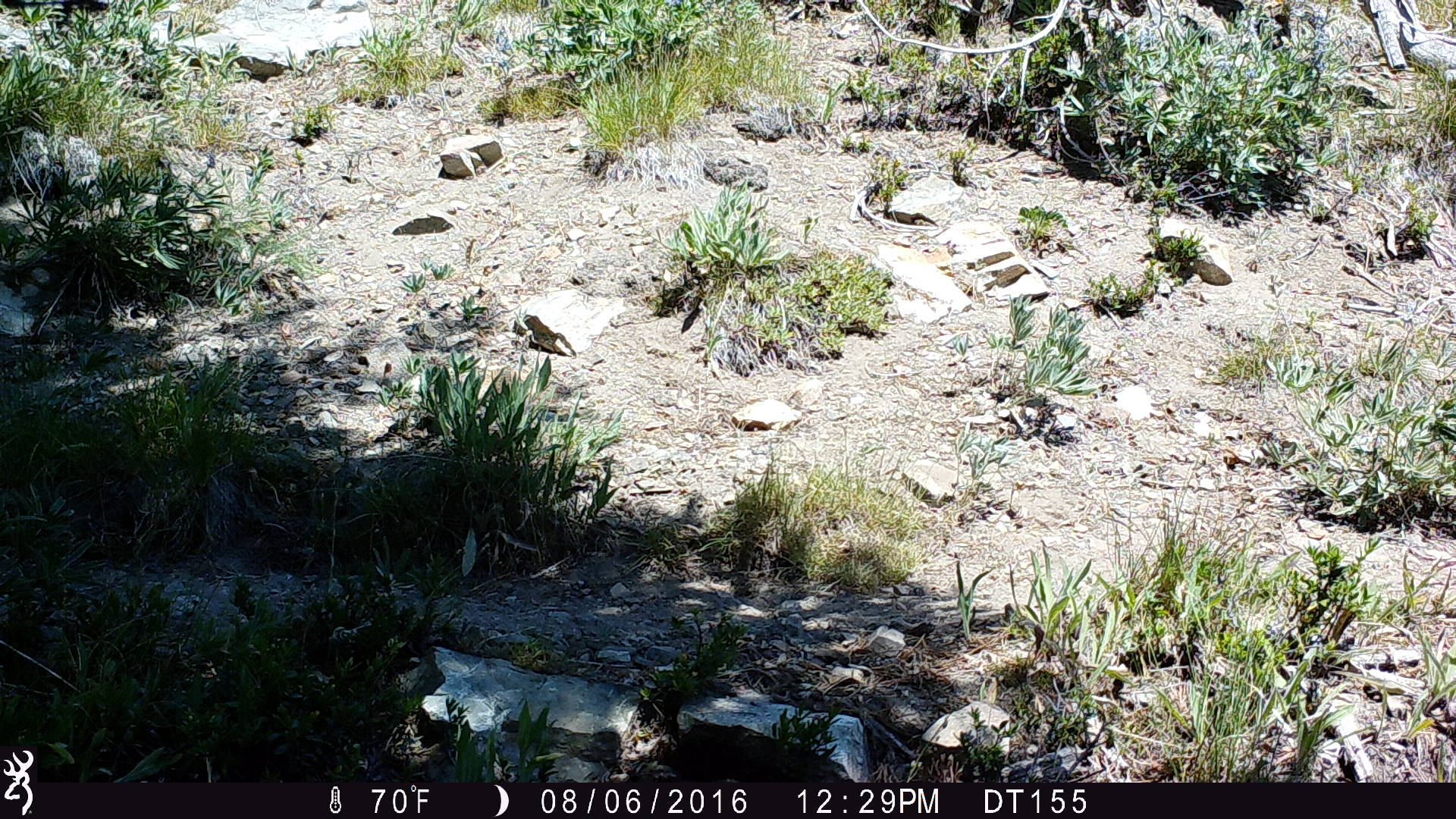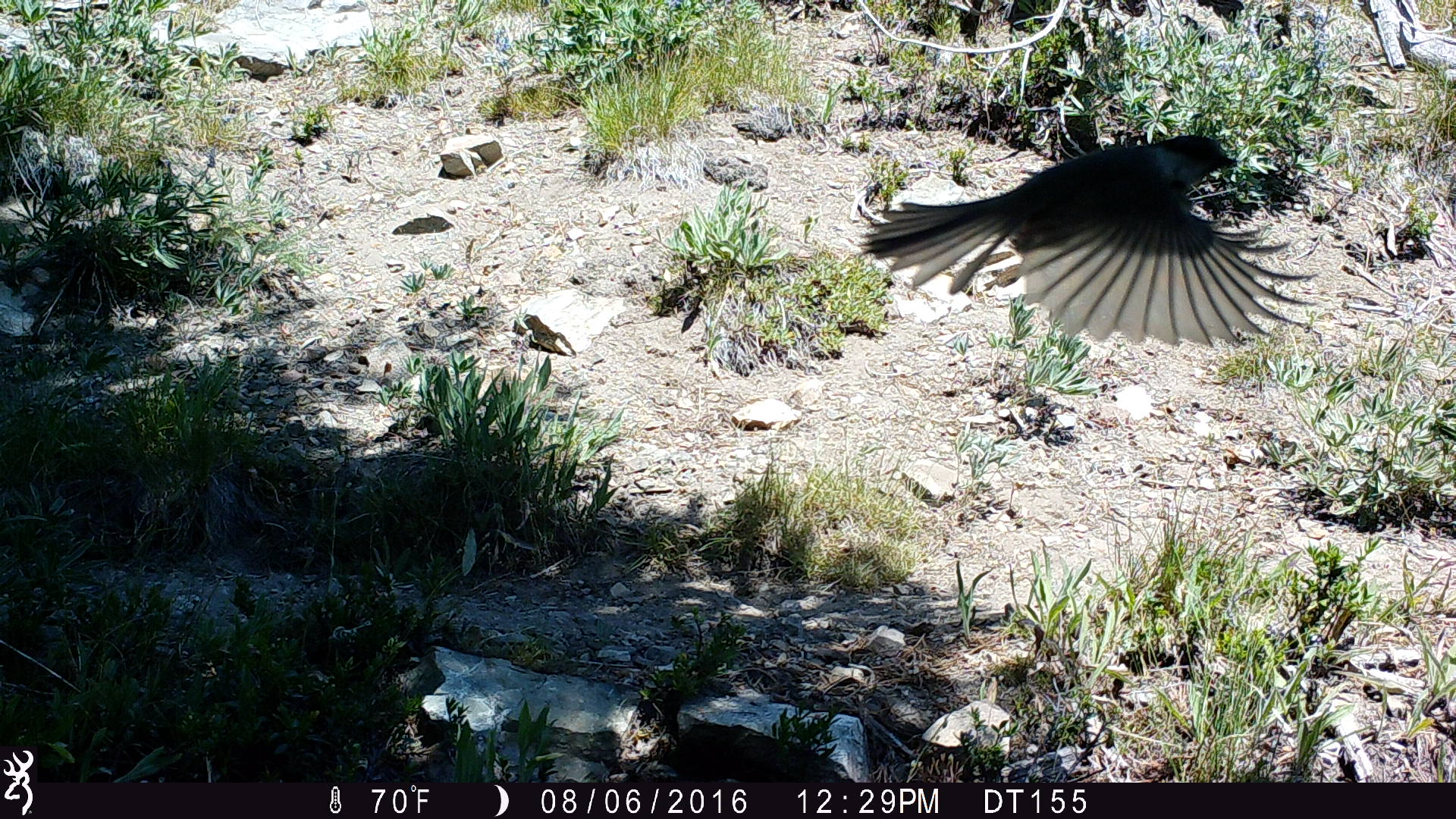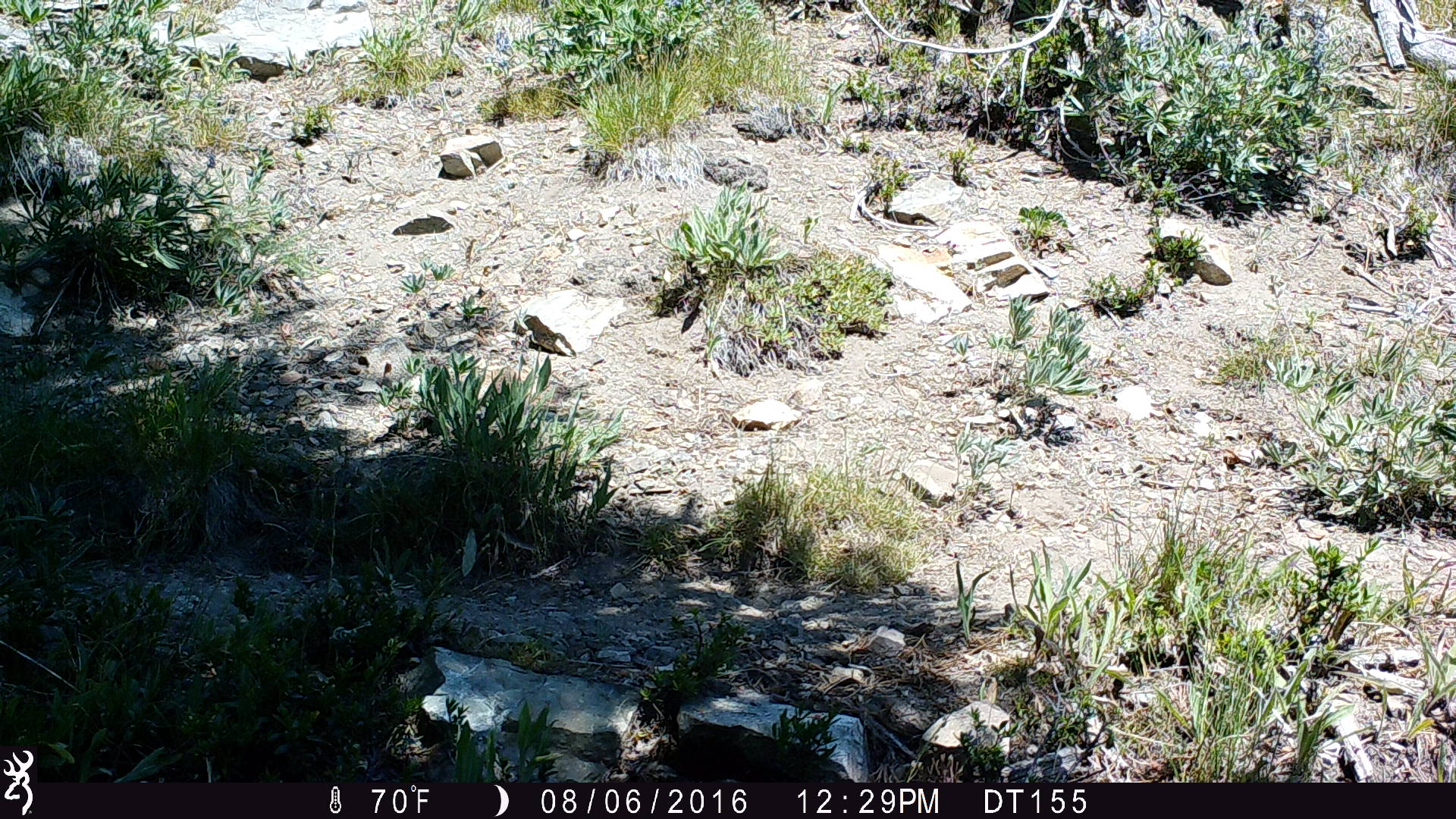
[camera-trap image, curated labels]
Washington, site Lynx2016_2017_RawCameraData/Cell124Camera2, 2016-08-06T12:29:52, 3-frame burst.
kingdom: Animalia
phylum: Chordata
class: Aves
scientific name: Aves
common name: birds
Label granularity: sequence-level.